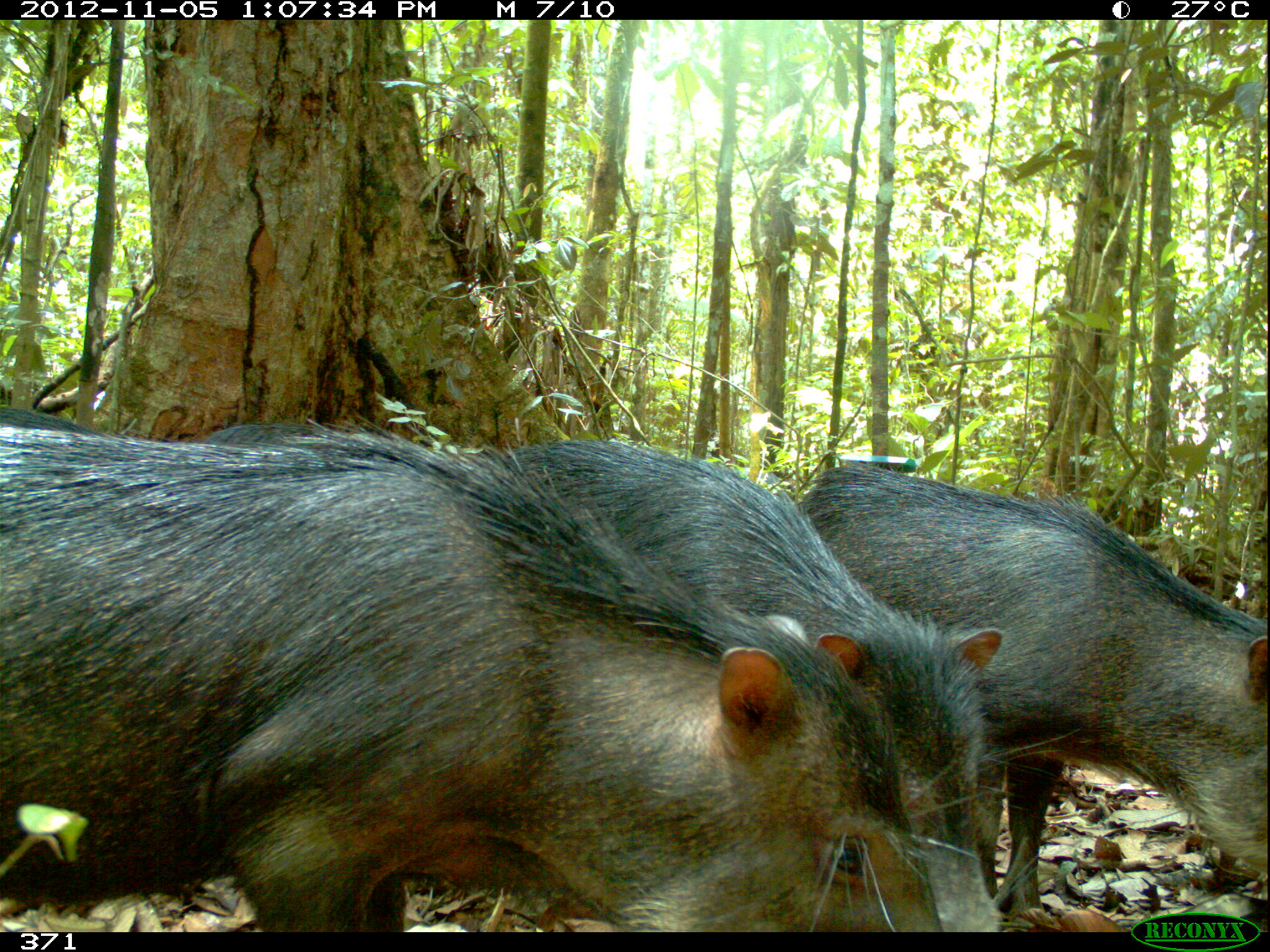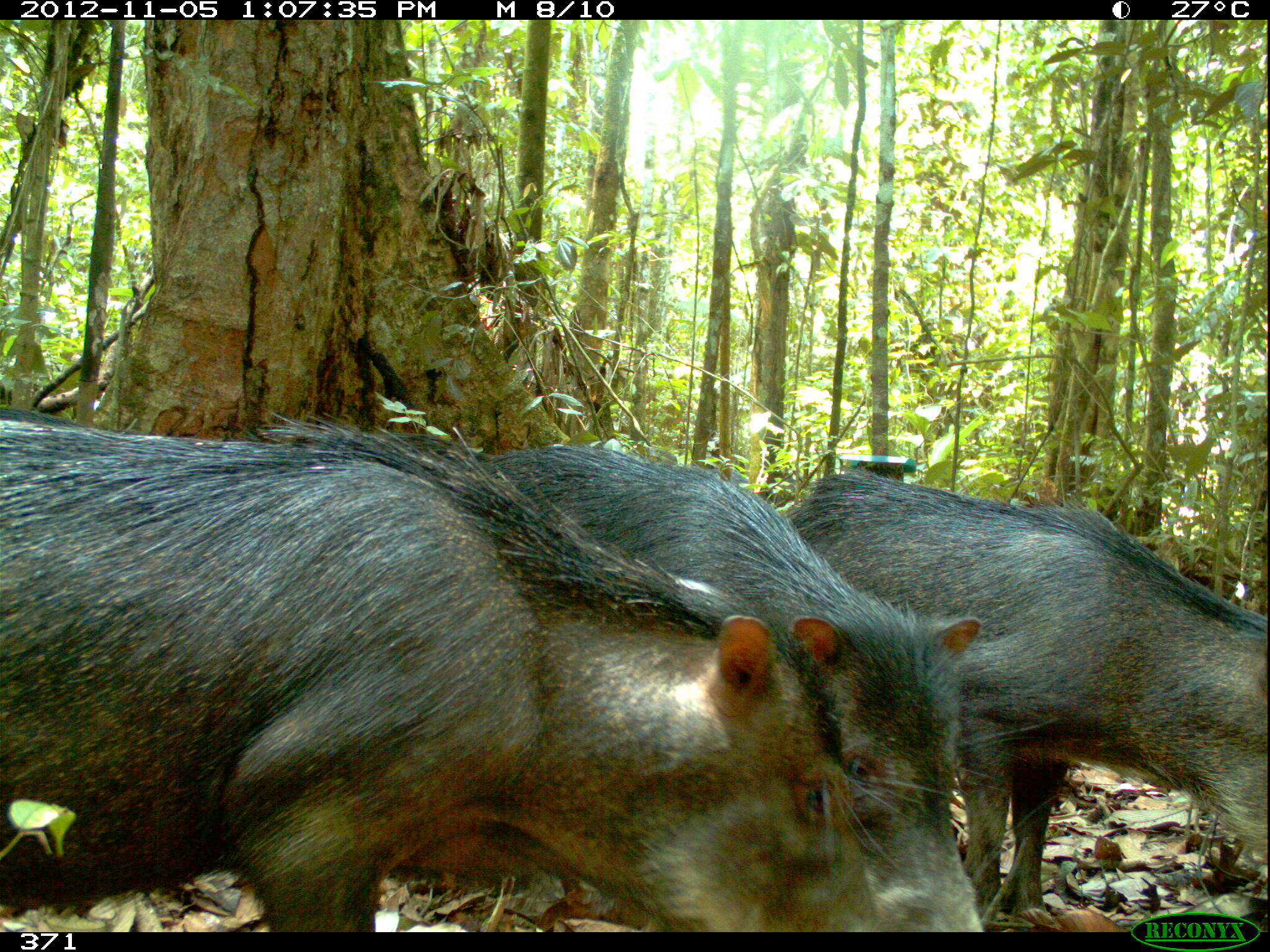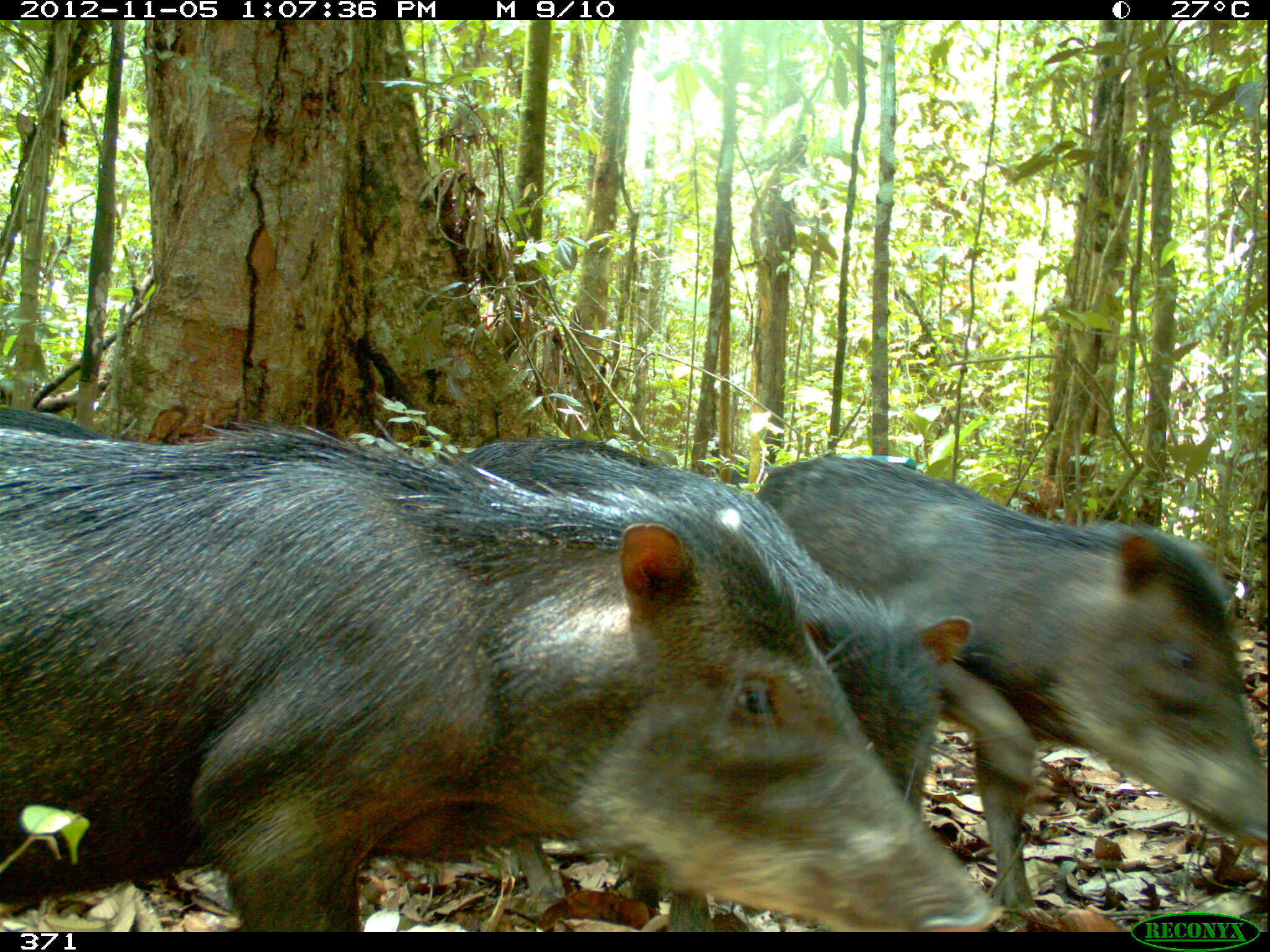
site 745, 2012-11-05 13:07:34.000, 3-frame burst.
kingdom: Animalia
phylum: Chordata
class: Mammalia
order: Artiodactyla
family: Tayassuidae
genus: Tayassu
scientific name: Tayassu pecari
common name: white-lipped peccary